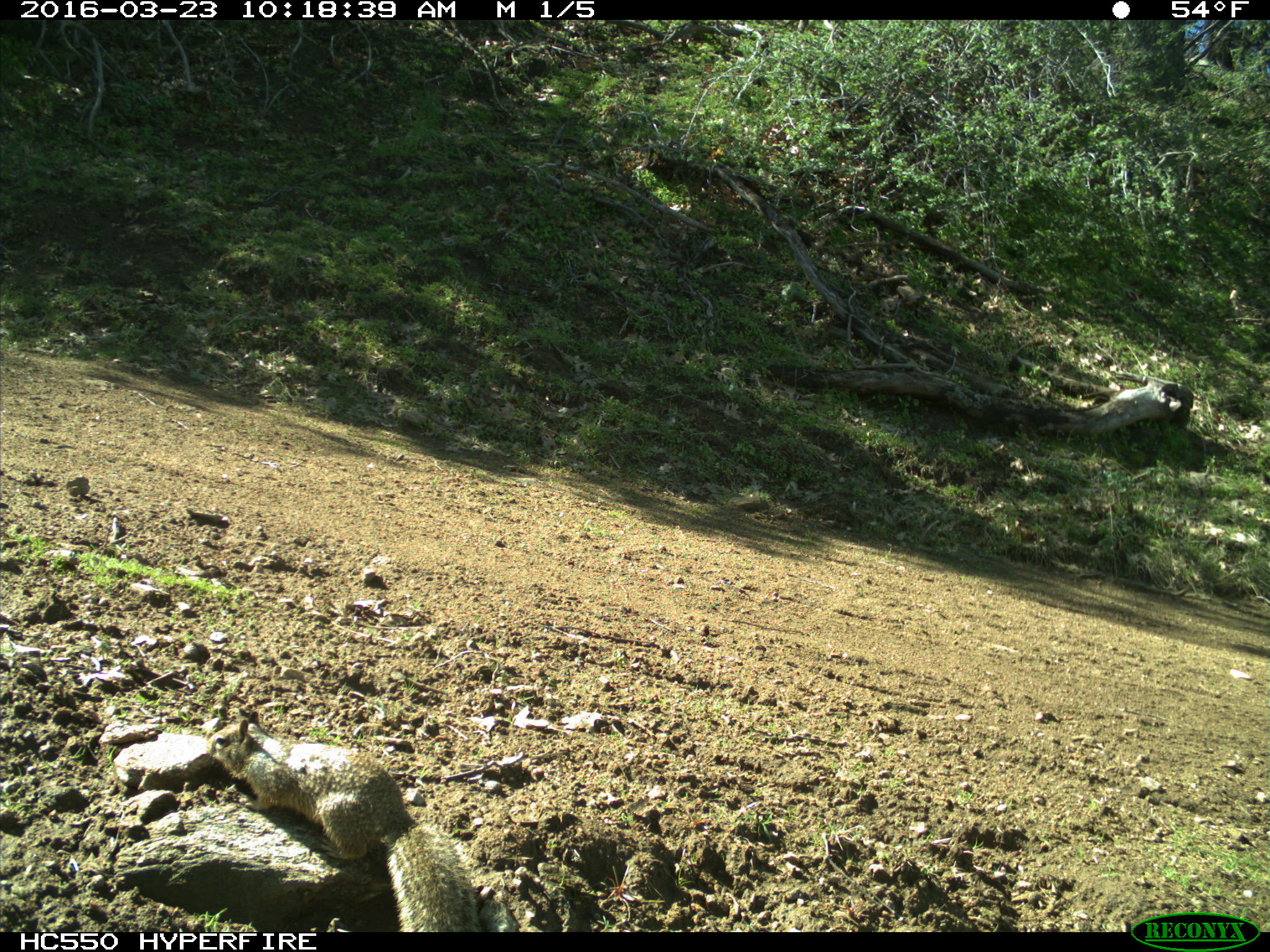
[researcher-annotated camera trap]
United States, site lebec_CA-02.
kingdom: Animalia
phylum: Chordata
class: Mammalia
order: Rodentia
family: Sciuridae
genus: Otospermophilus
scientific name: Otospermophilus beecheyi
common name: california ground squirrel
Otospermophilus beecheyi (california ground squirrel).